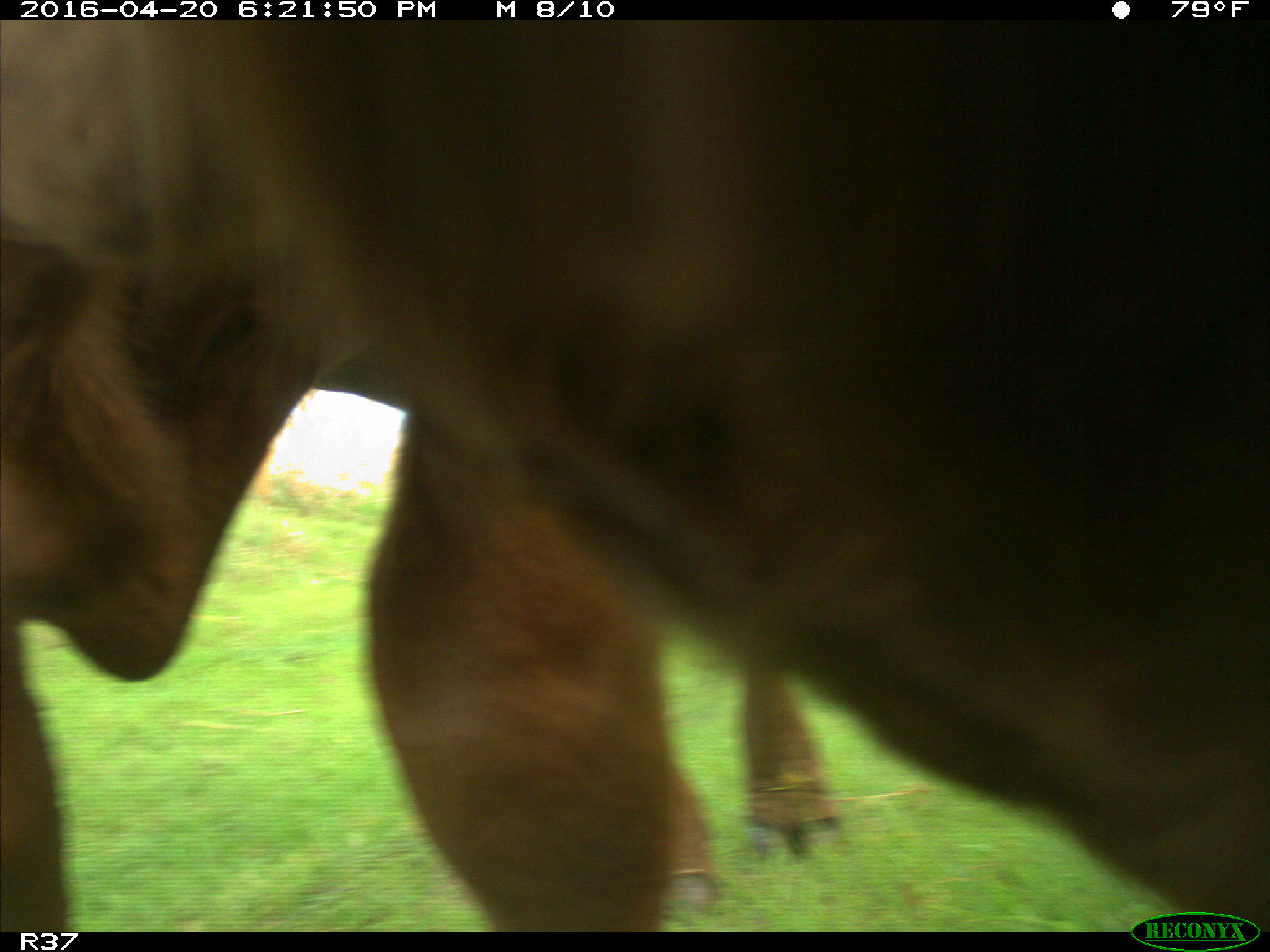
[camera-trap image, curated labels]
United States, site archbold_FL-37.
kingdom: Animalia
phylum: Chordata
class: Mammalia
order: Artiodactyla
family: Bovidae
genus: Bos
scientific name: Bos taurus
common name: domestic cow